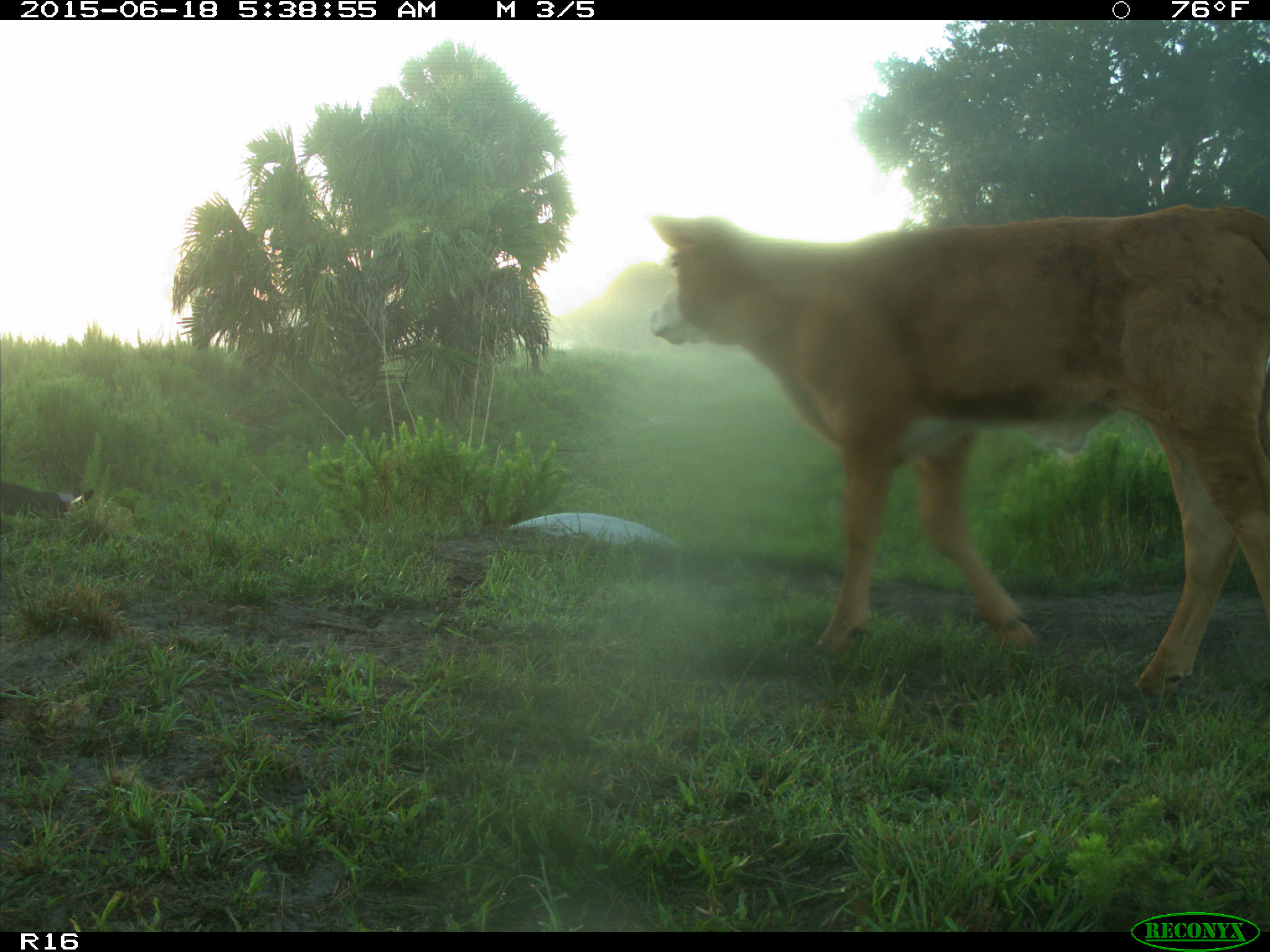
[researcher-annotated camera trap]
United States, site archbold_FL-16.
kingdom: Animalia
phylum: Chordata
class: Mammalia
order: Artiodactyla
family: Suidae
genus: Sus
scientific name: Sus scrofa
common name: wild boar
Sus scrofa (wild boar).